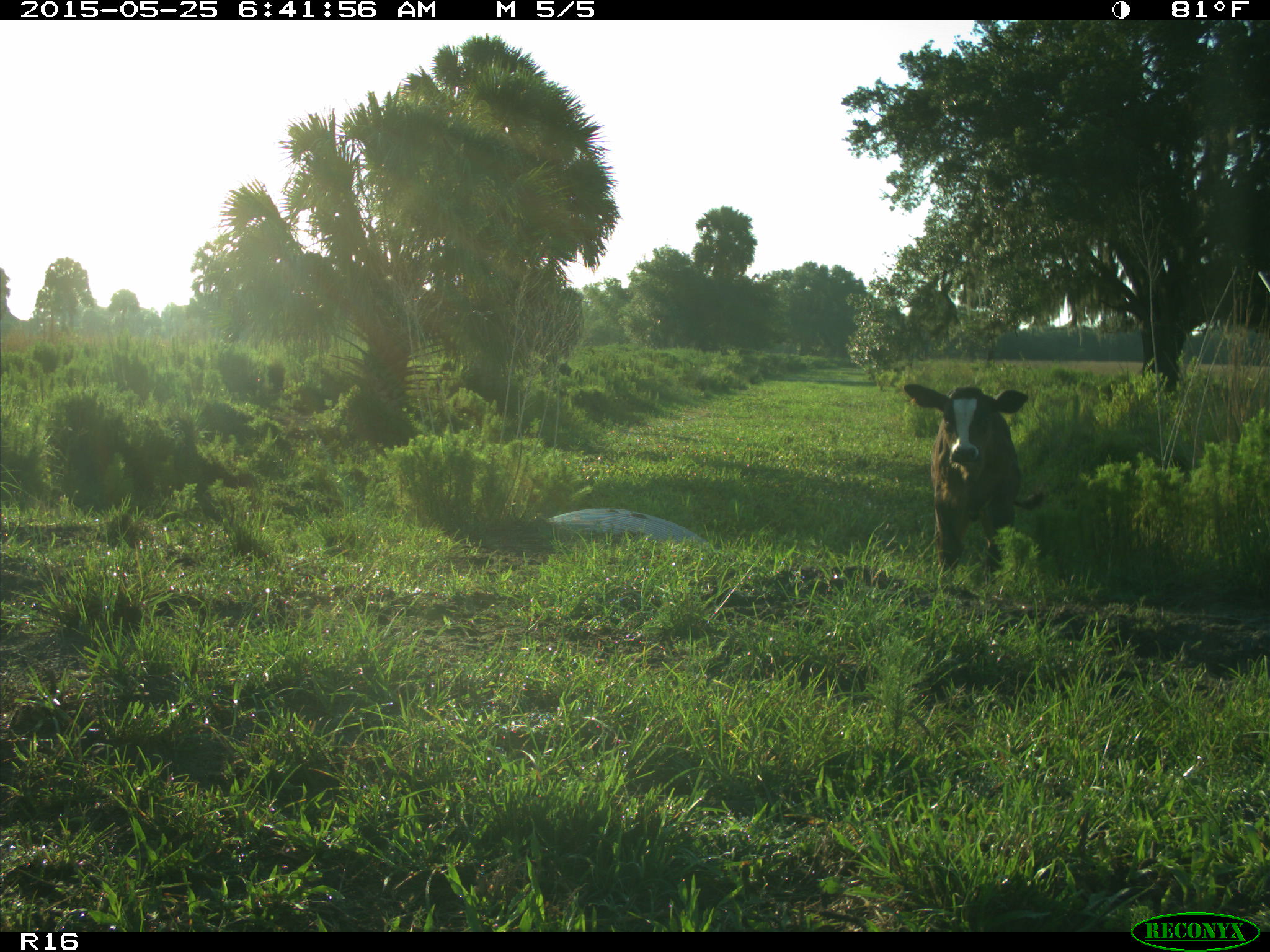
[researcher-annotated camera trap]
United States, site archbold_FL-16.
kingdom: Animalia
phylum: Chordata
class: Mammalia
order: Artiodactyla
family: Bovidae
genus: Bos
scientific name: Bos taurus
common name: domestic cow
Bos taurus (domestic cow).